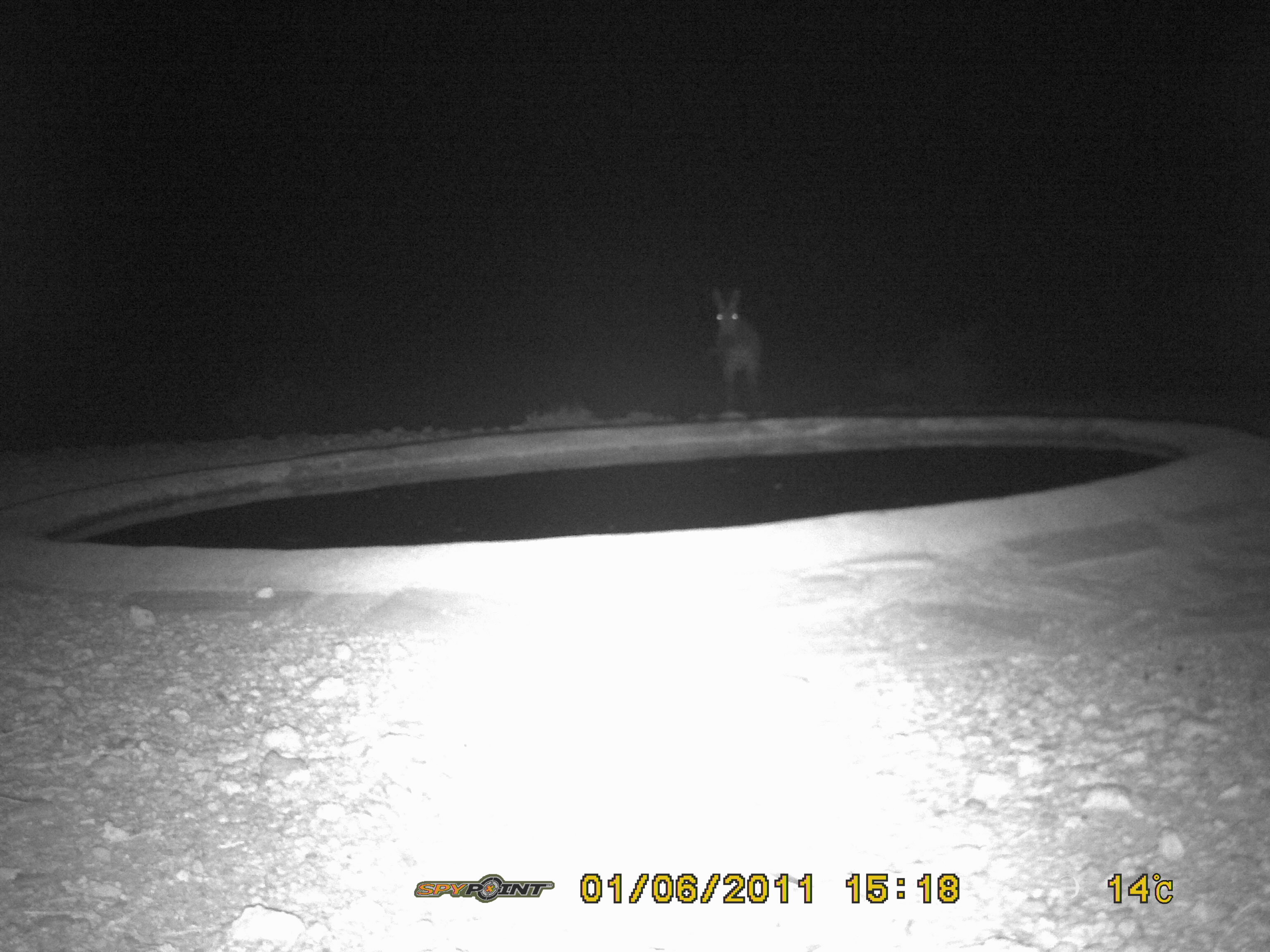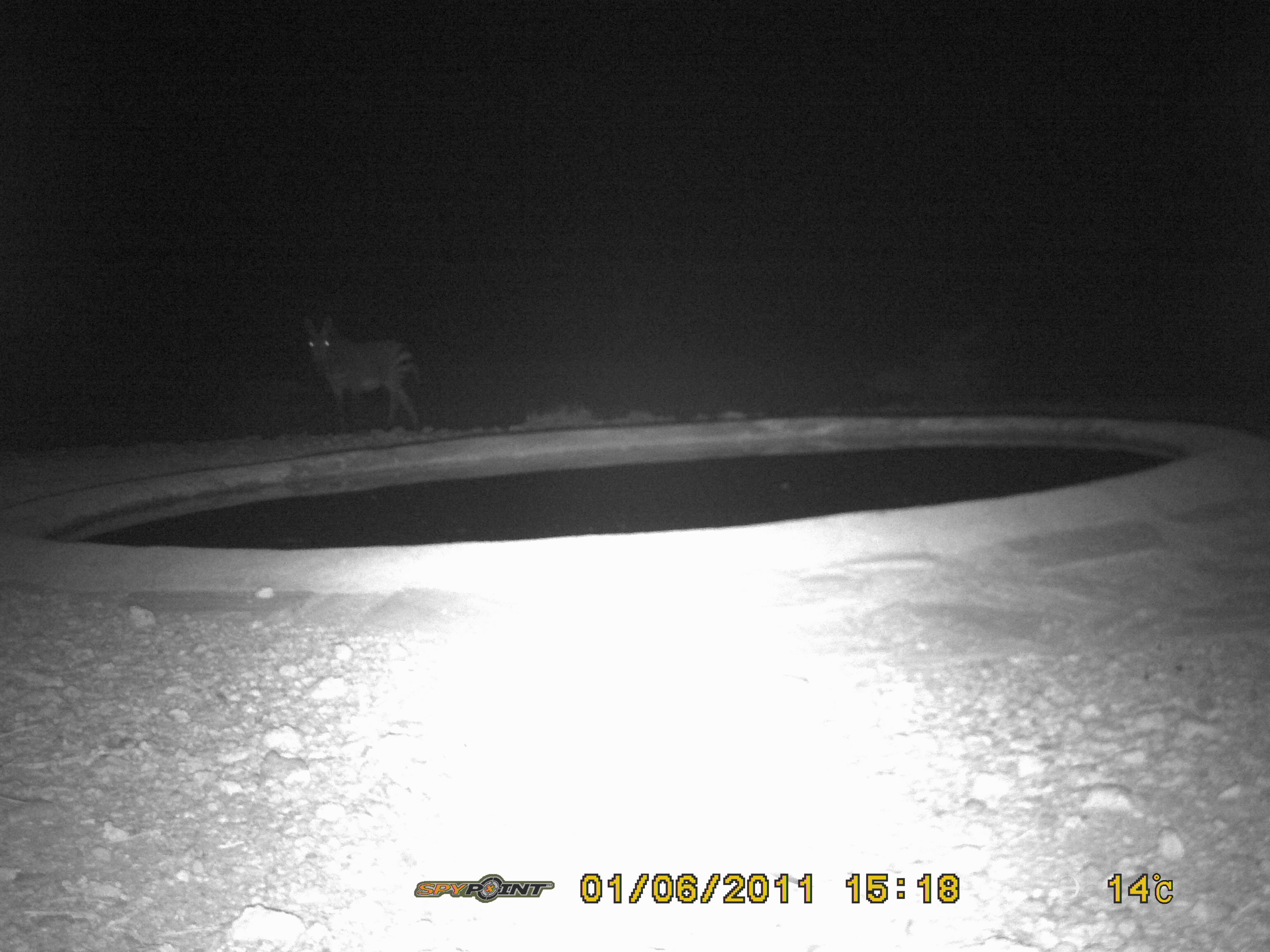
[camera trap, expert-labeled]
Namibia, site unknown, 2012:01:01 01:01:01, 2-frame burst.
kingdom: Animalia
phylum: Chordata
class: Mammalia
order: Perissodactyla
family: Equidae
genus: Equus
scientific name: Equus zebra hartmannae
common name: hartmann's mountain zebra